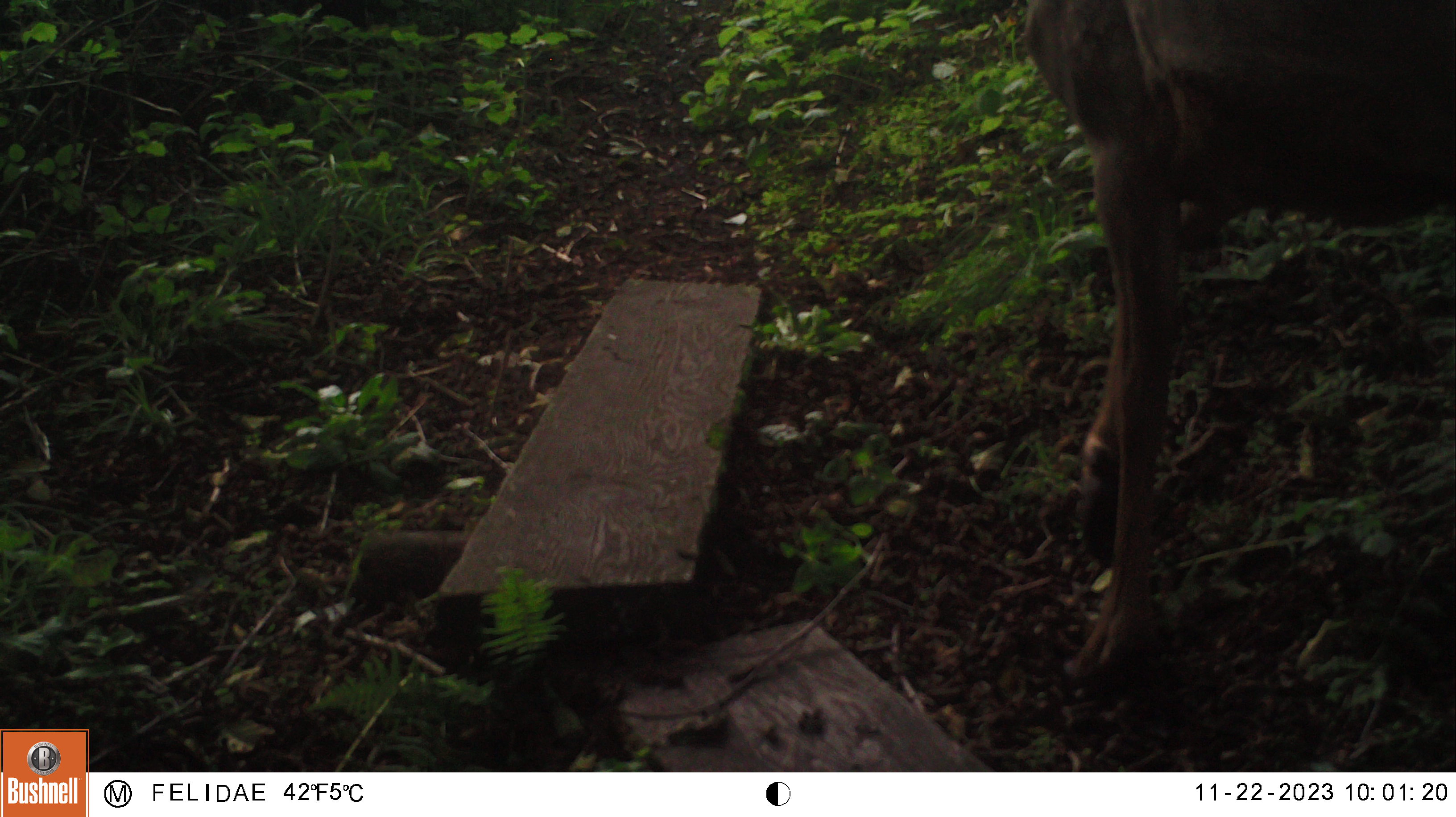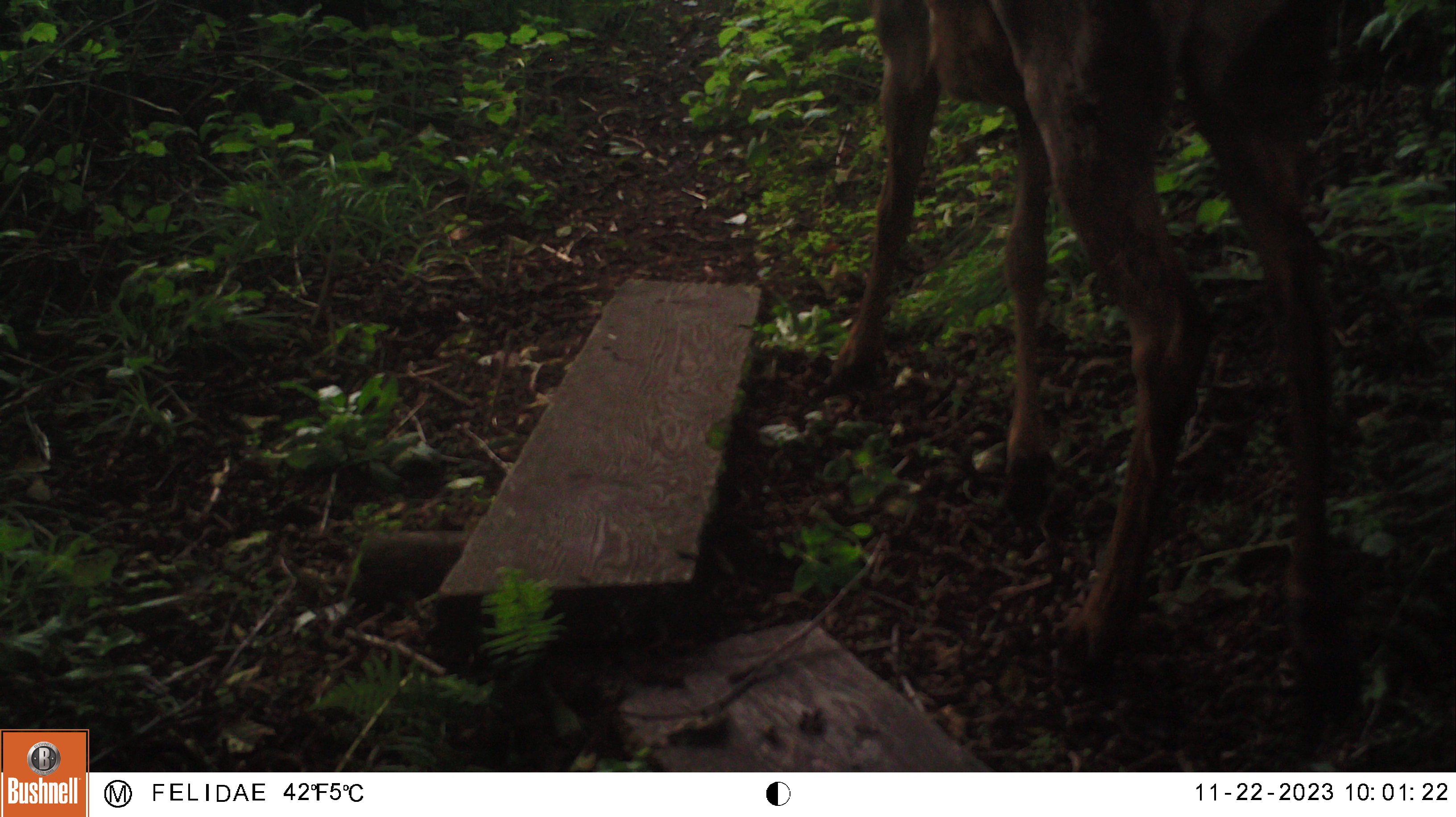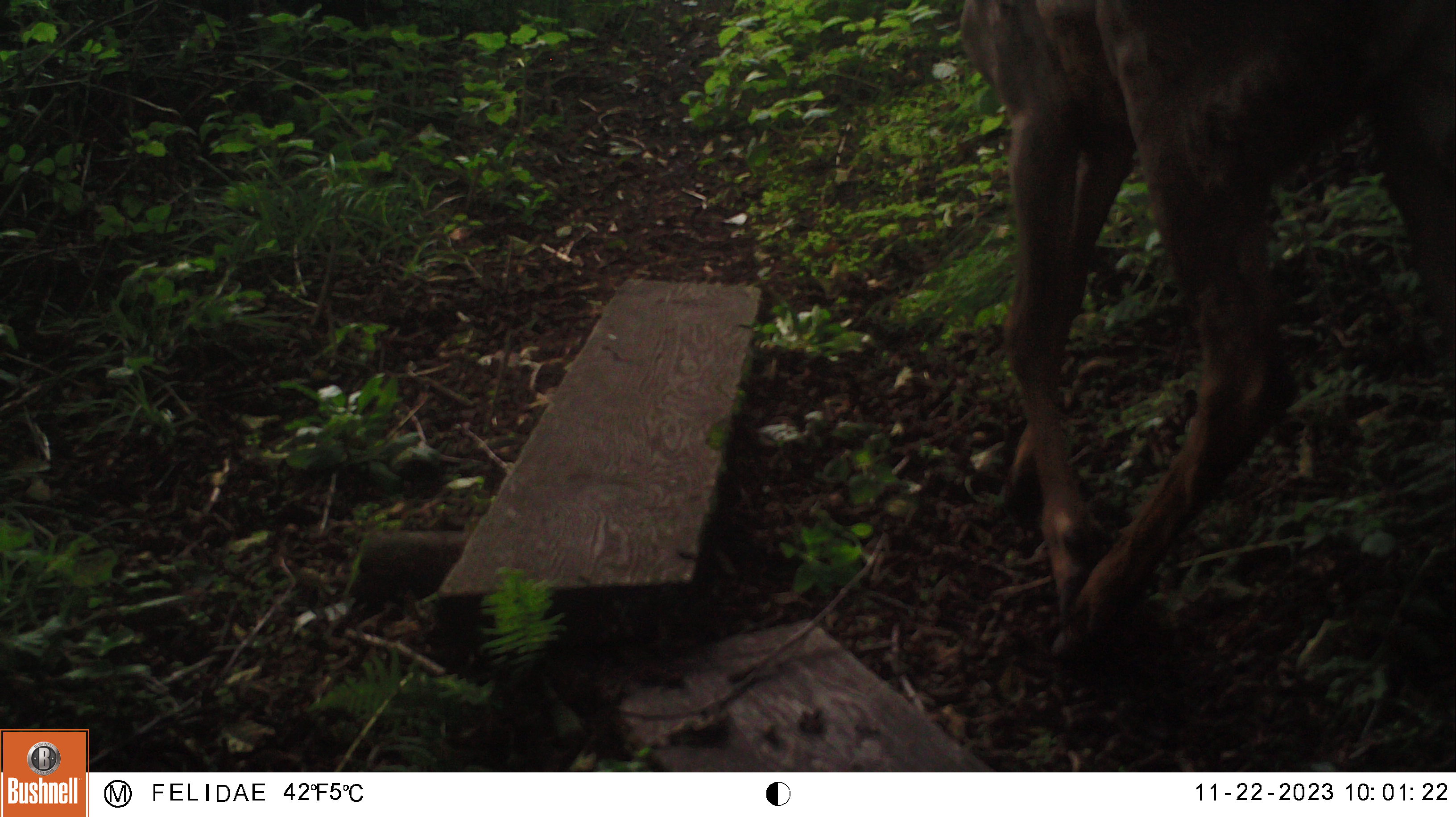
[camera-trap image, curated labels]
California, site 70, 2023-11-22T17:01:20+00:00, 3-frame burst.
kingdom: Animalia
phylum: Chordata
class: Mammalia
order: Artiodactyla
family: Cervidae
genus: Odocoileus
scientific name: Odocoileus hemionus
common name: mule deer